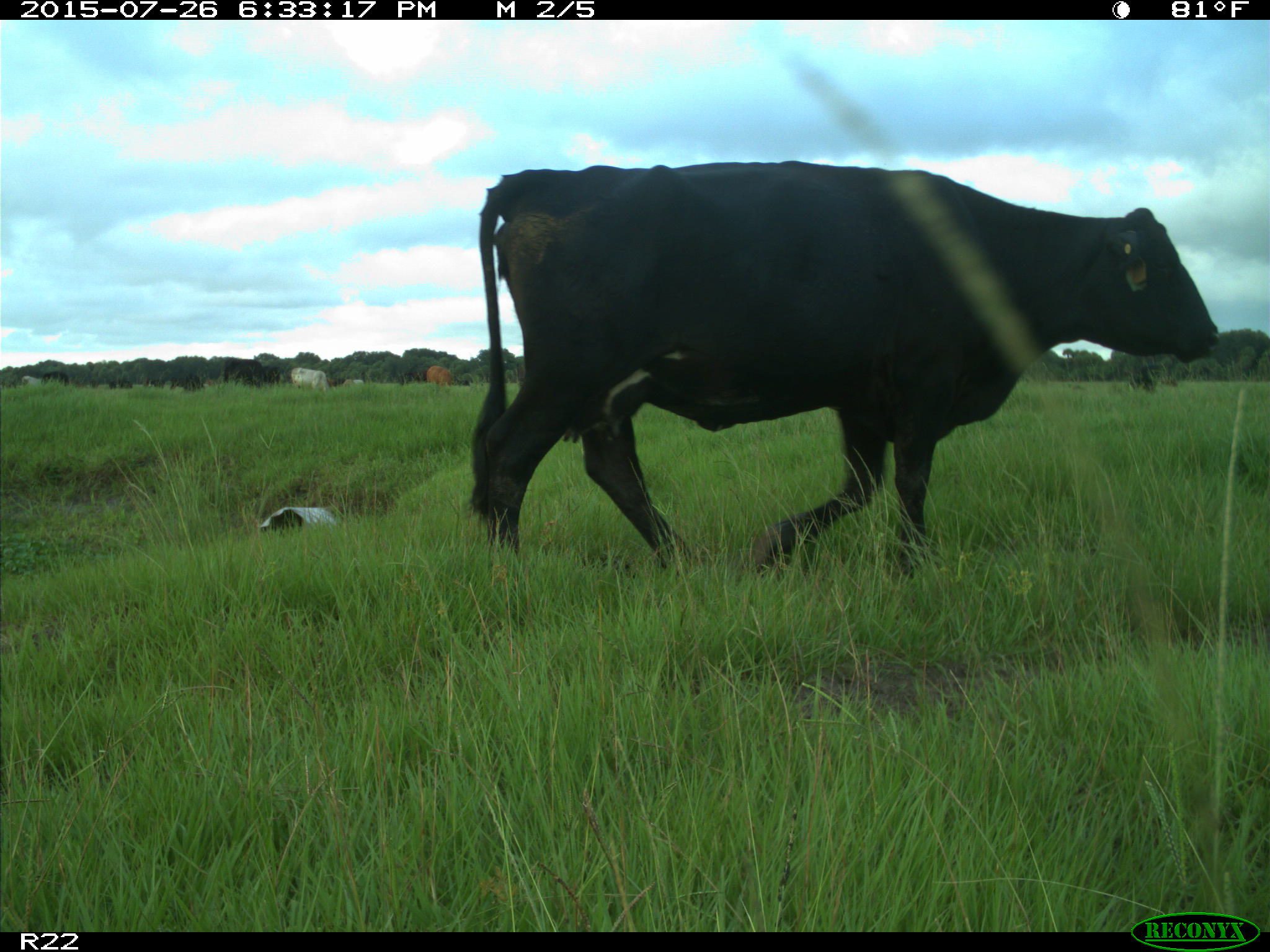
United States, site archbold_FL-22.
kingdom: Animalia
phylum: Chordata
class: Mammalia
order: Artiodactyla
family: Bovidae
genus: Bos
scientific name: Bos taurus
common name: domestic cow